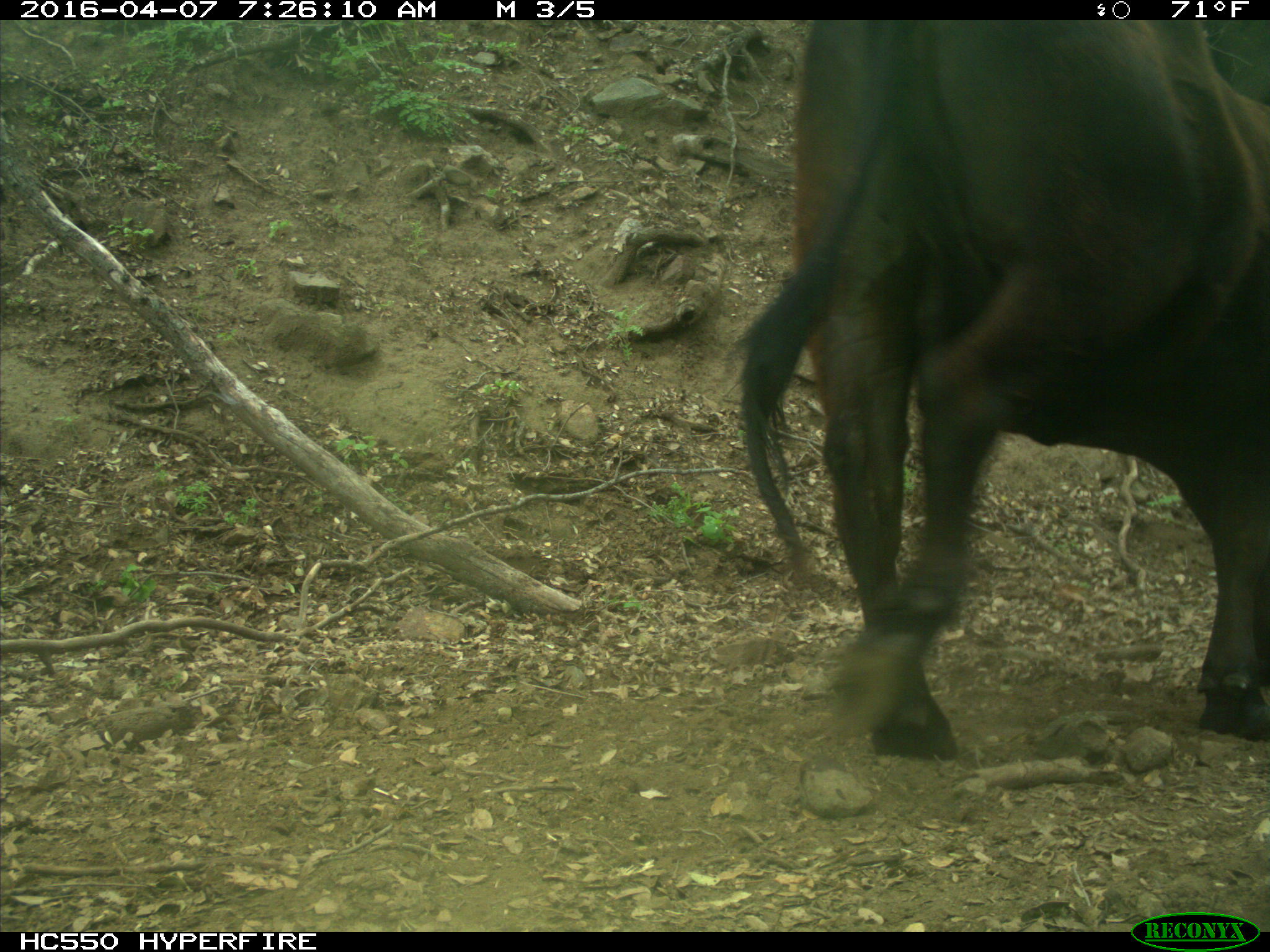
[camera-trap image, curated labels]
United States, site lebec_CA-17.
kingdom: Animalia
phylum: Chordata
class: Mammalia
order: Artiodactyla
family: Bovidae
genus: Bos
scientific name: Bos taurus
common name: domestic cow